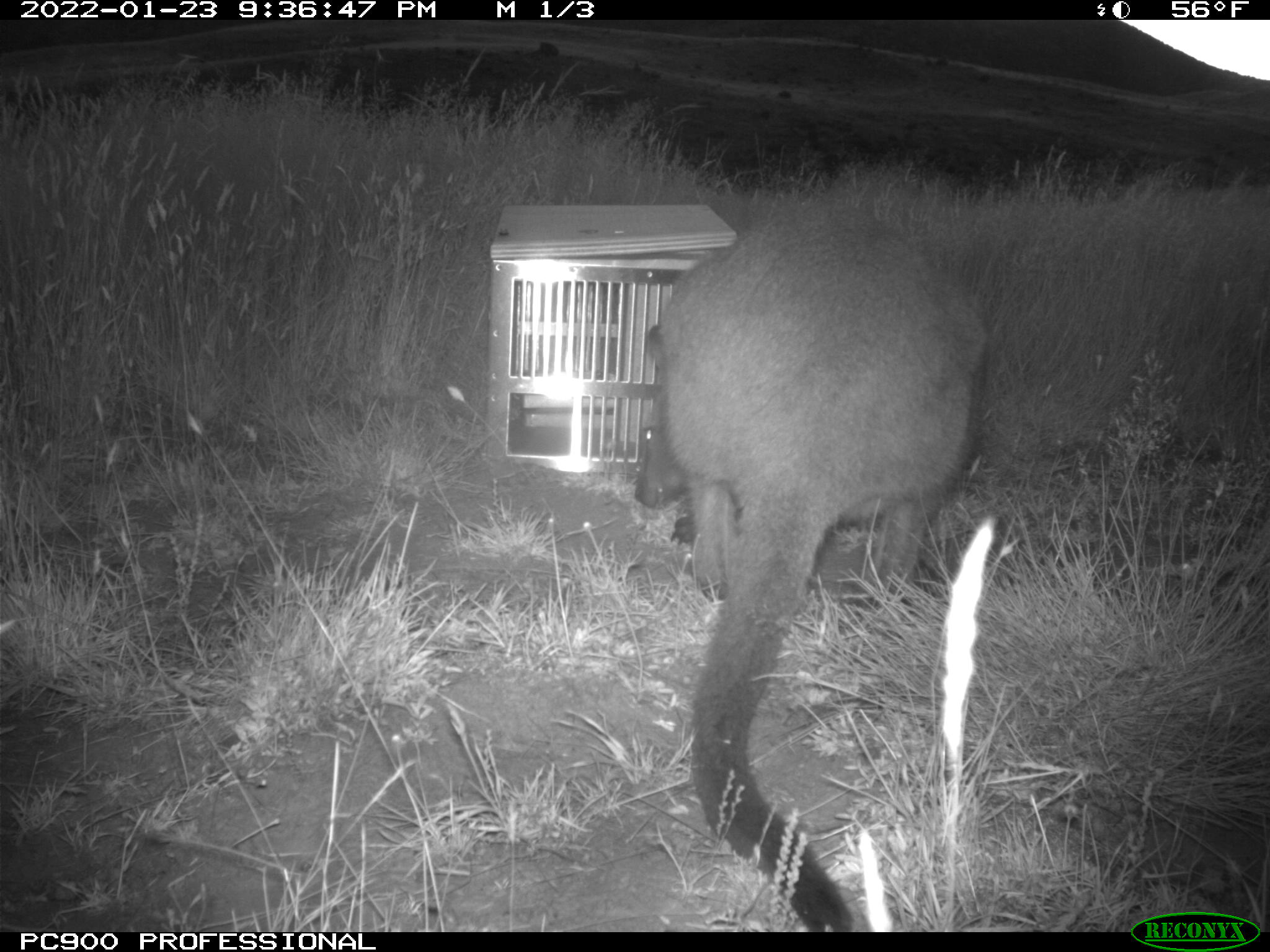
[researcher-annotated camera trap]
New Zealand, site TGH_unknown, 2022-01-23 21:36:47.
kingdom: Animalia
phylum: Chordata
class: Mammalia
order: Diprotodontia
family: Macropodidae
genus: Notamacropus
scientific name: Notamacropus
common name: wallaby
Wallaby (Notamacropus).